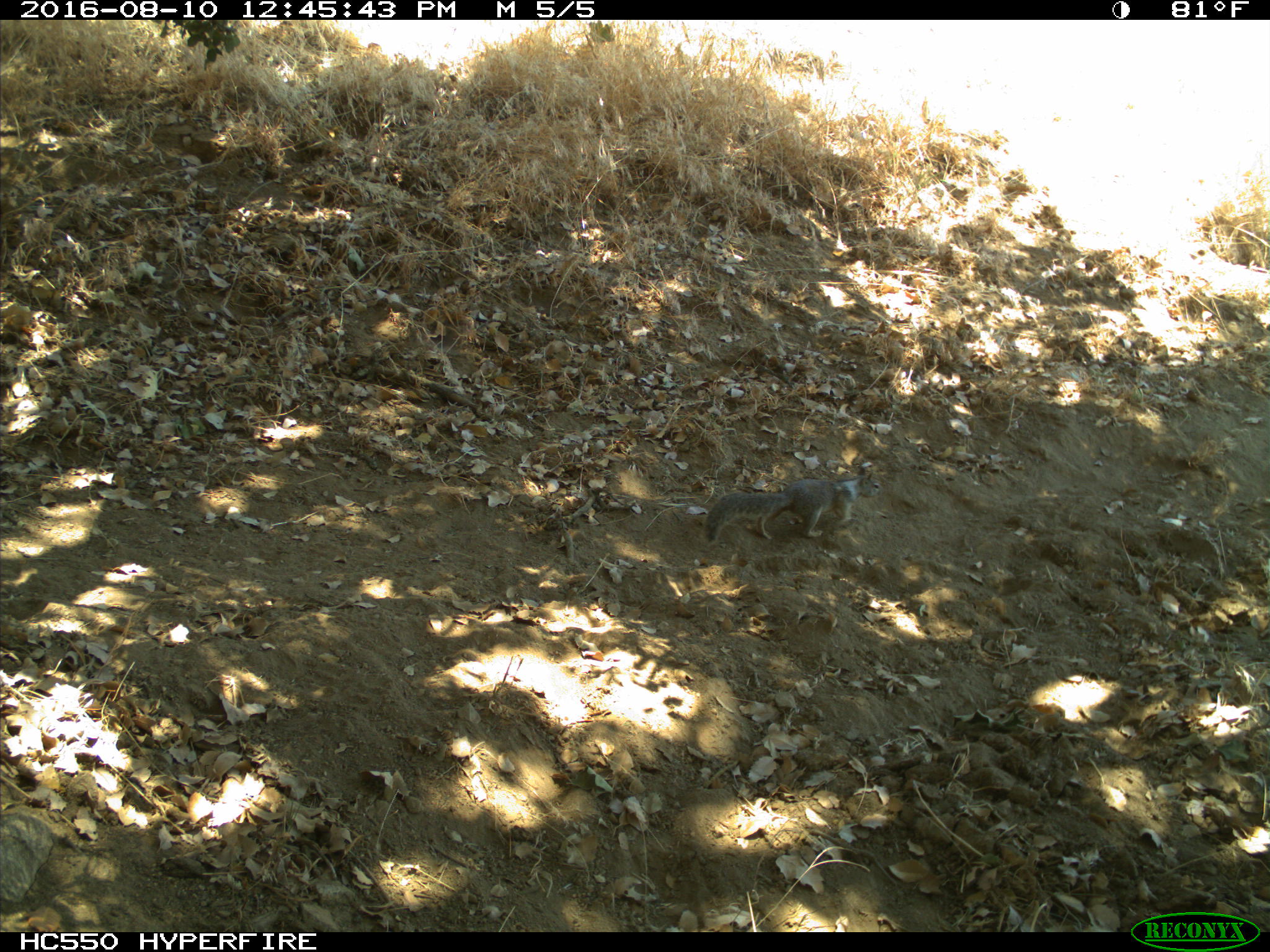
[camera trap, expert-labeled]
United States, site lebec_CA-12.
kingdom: Animalia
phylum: Chordata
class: Mammalia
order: Rodentia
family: Sciuridae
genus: Otospermophilus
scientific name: Otospermophilus beecheyi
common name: california ground squirrel